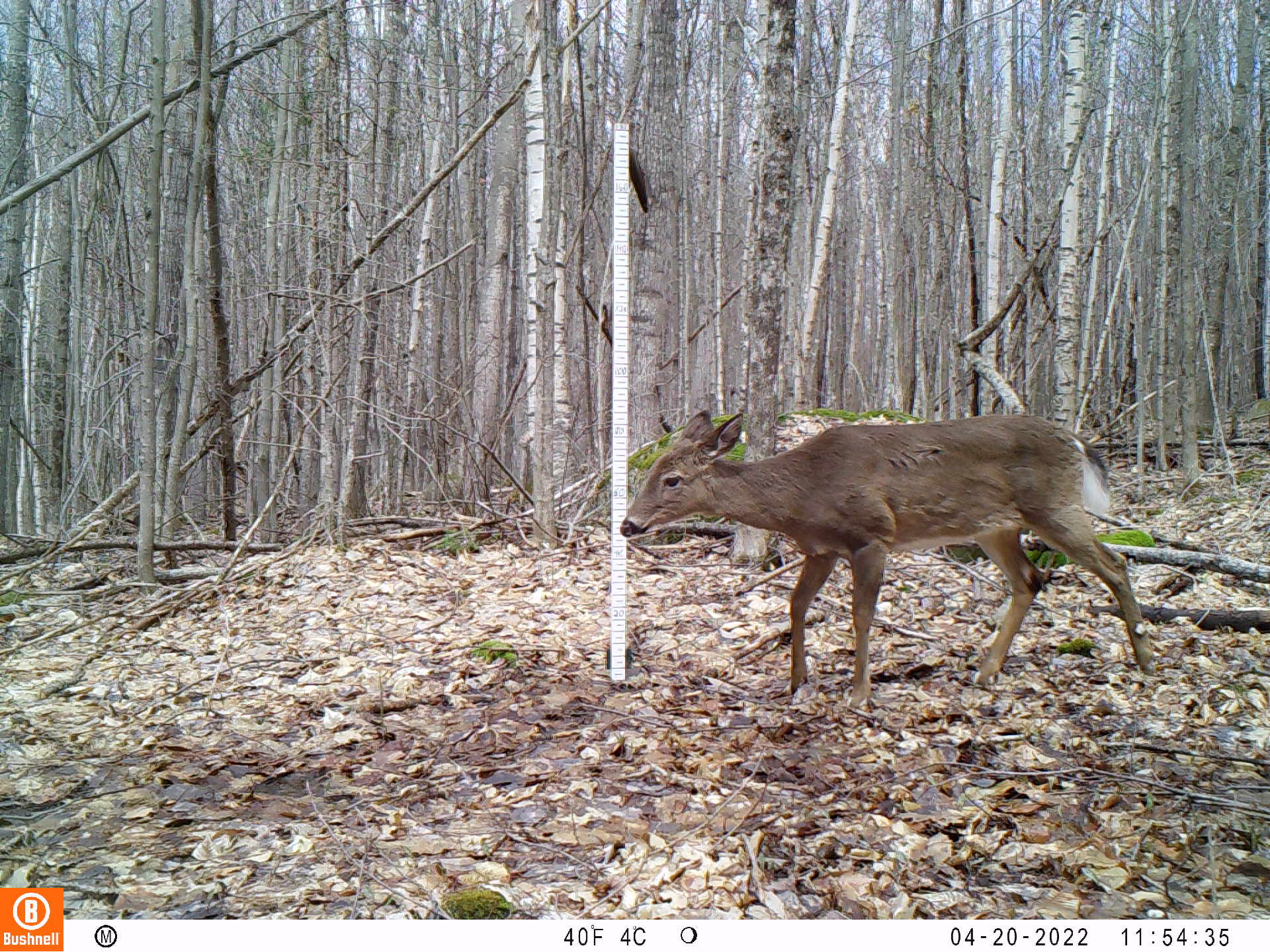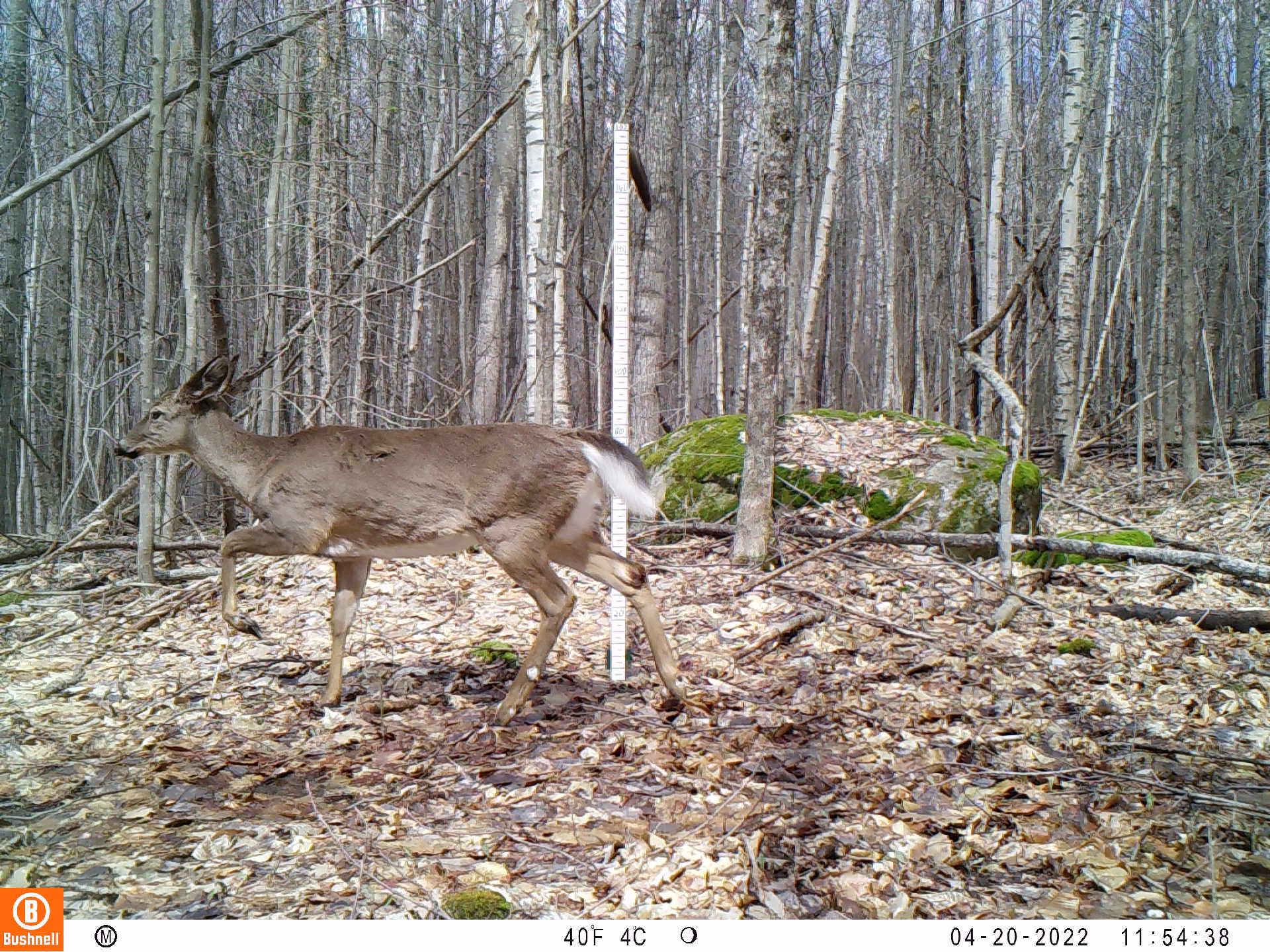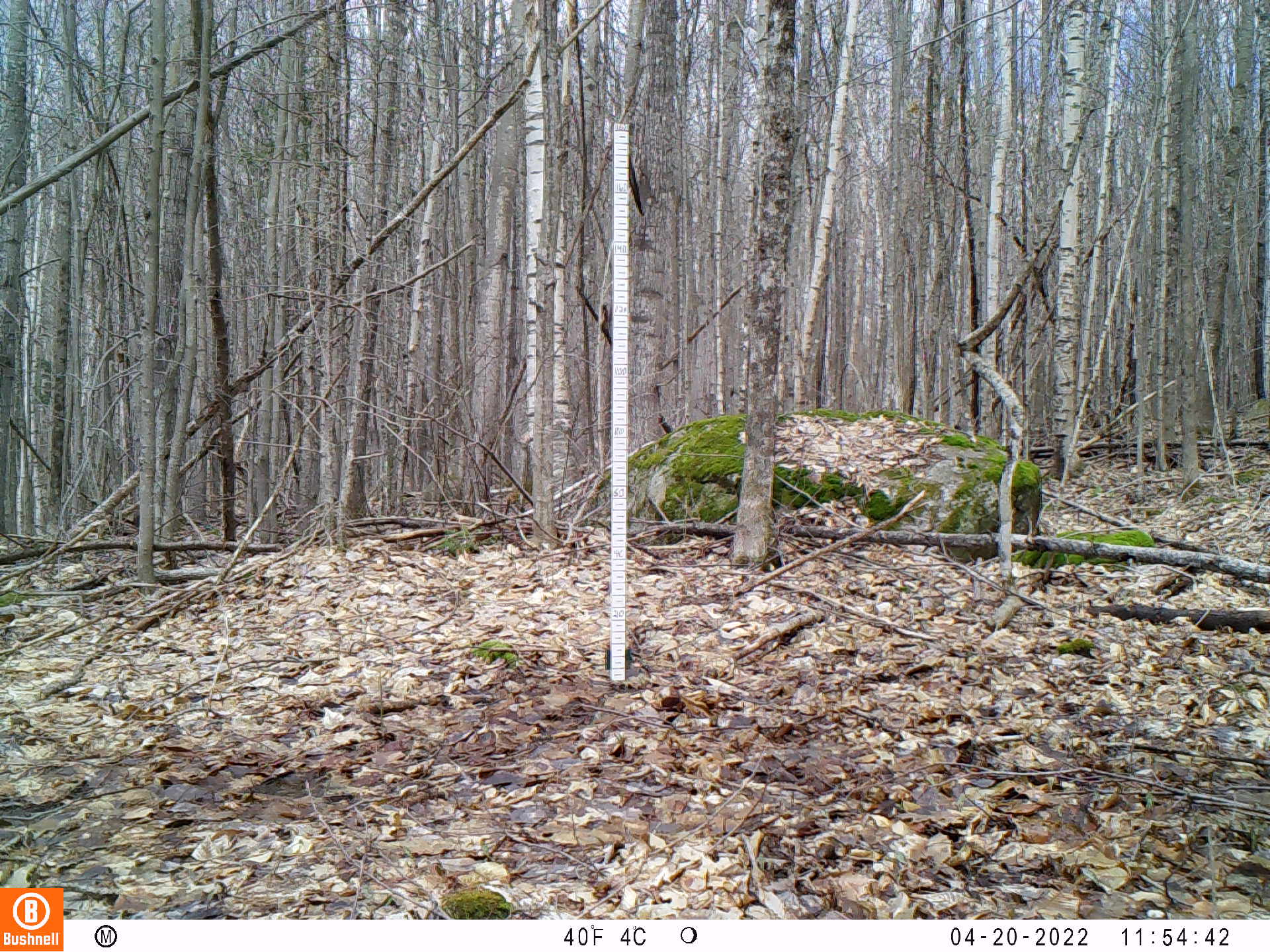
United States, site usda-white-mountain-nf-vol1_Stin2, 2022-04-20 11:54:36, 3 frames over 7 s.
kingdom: Animalia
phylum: Chordata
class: Mammalia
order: Artiodactyla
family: Cervidae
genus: Odocoileus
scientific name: Odocoileus virginianus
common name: white-tailed deer